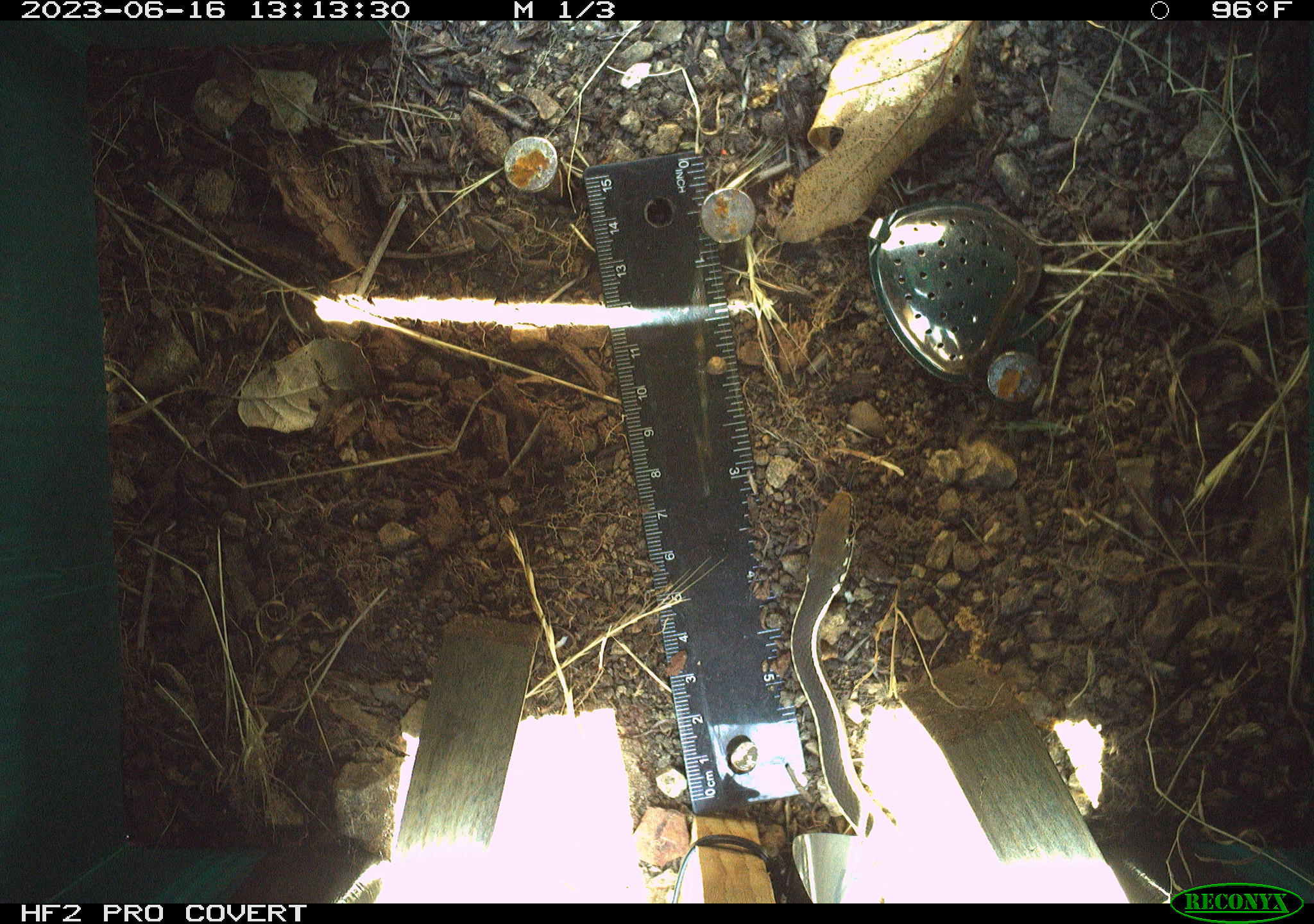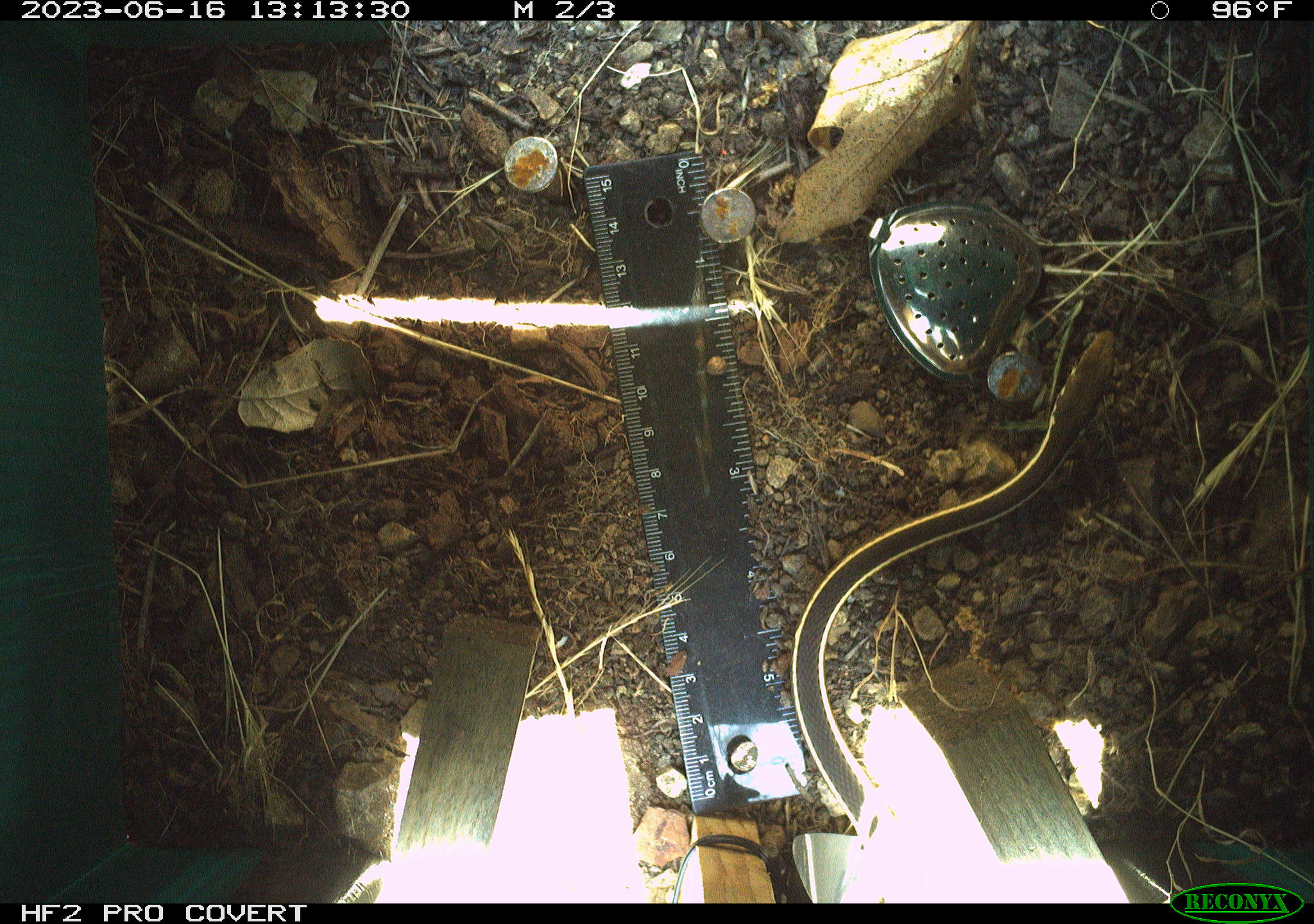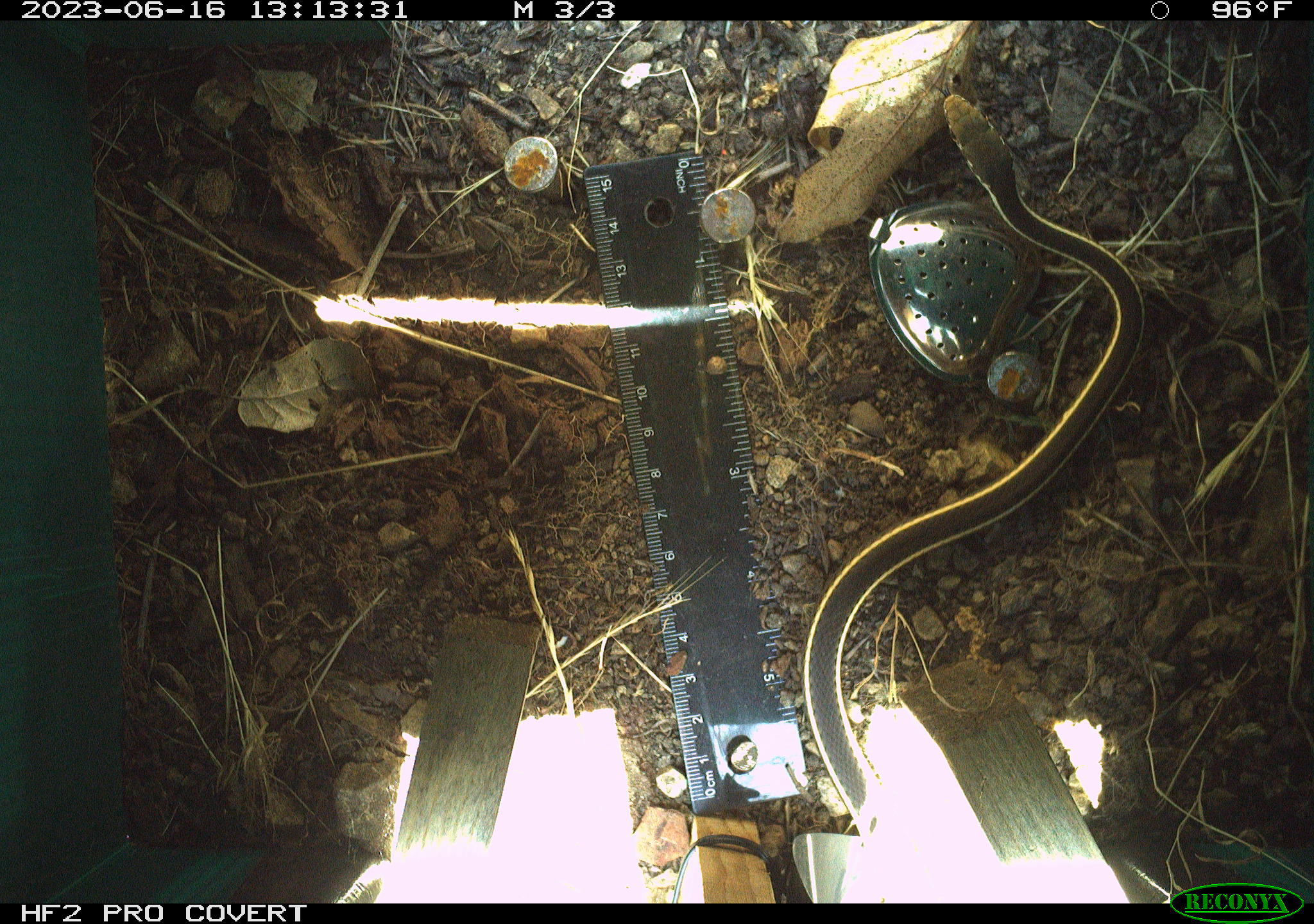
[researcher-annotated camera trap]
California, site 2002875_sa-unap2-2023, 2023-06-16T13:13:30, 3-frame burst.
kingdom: Animalia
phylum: Chordata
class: Reptilia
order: Squamata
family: Colubridae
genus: Masticophis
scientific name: Masticophis lateralis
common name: striped racer